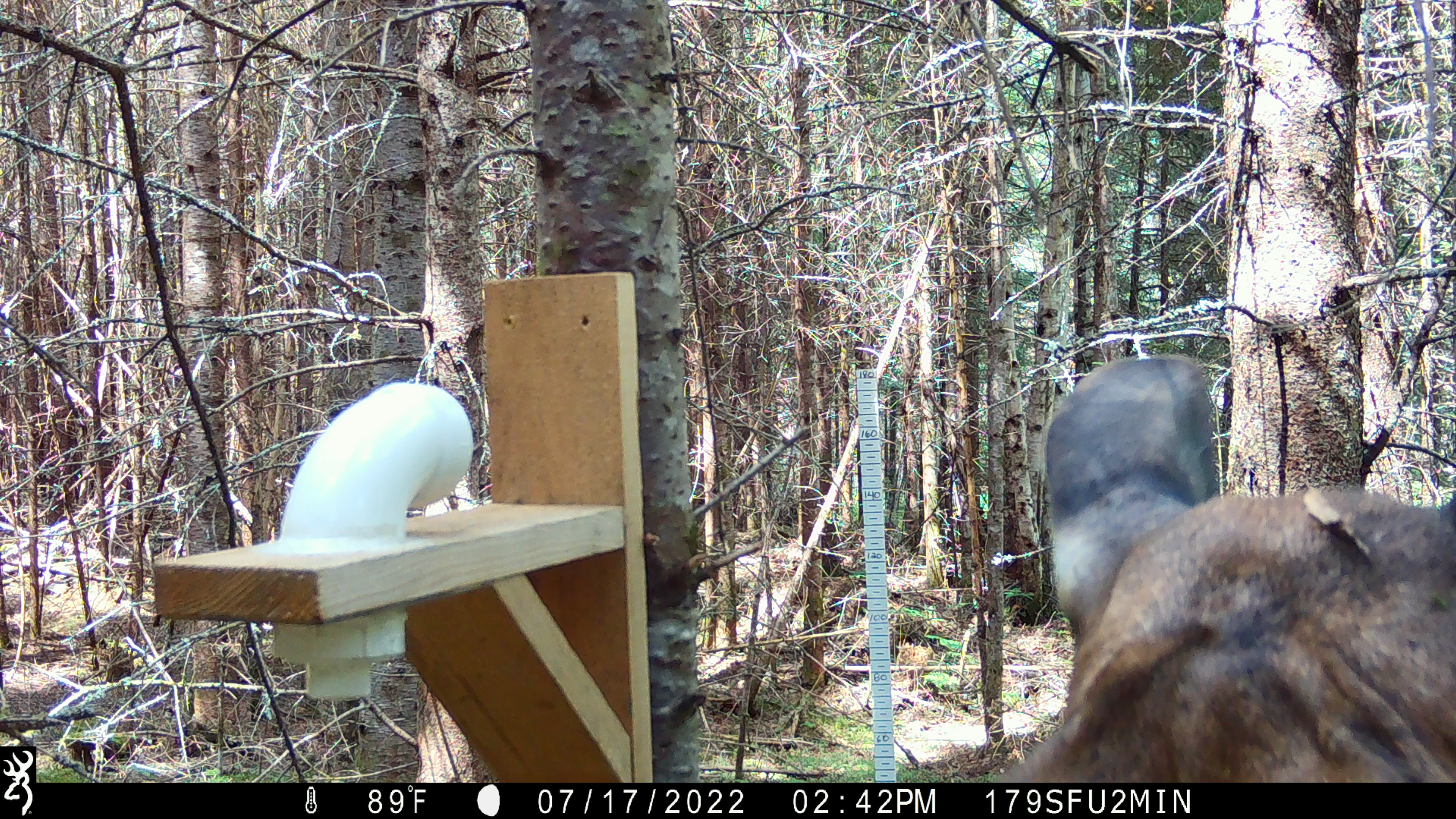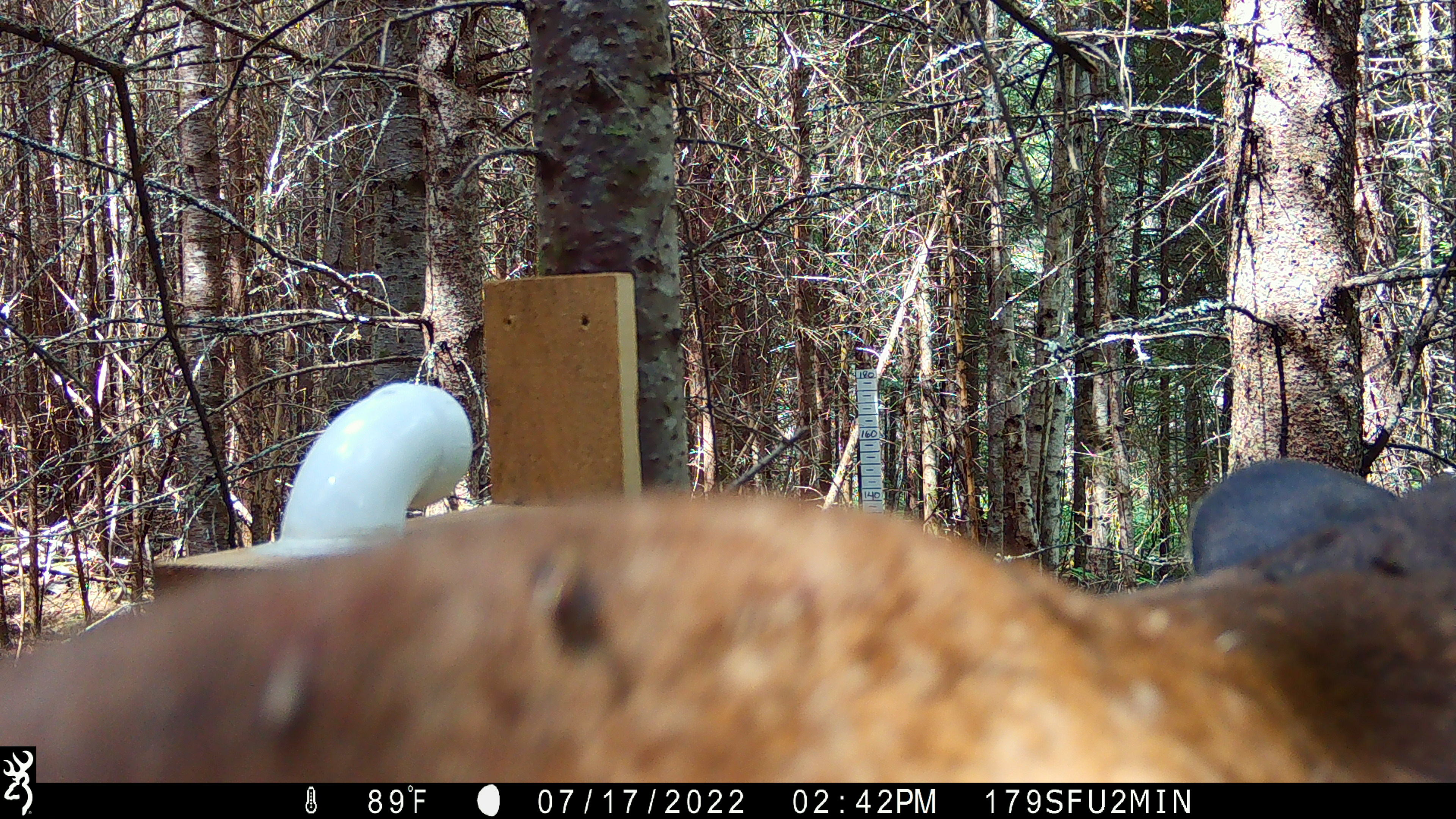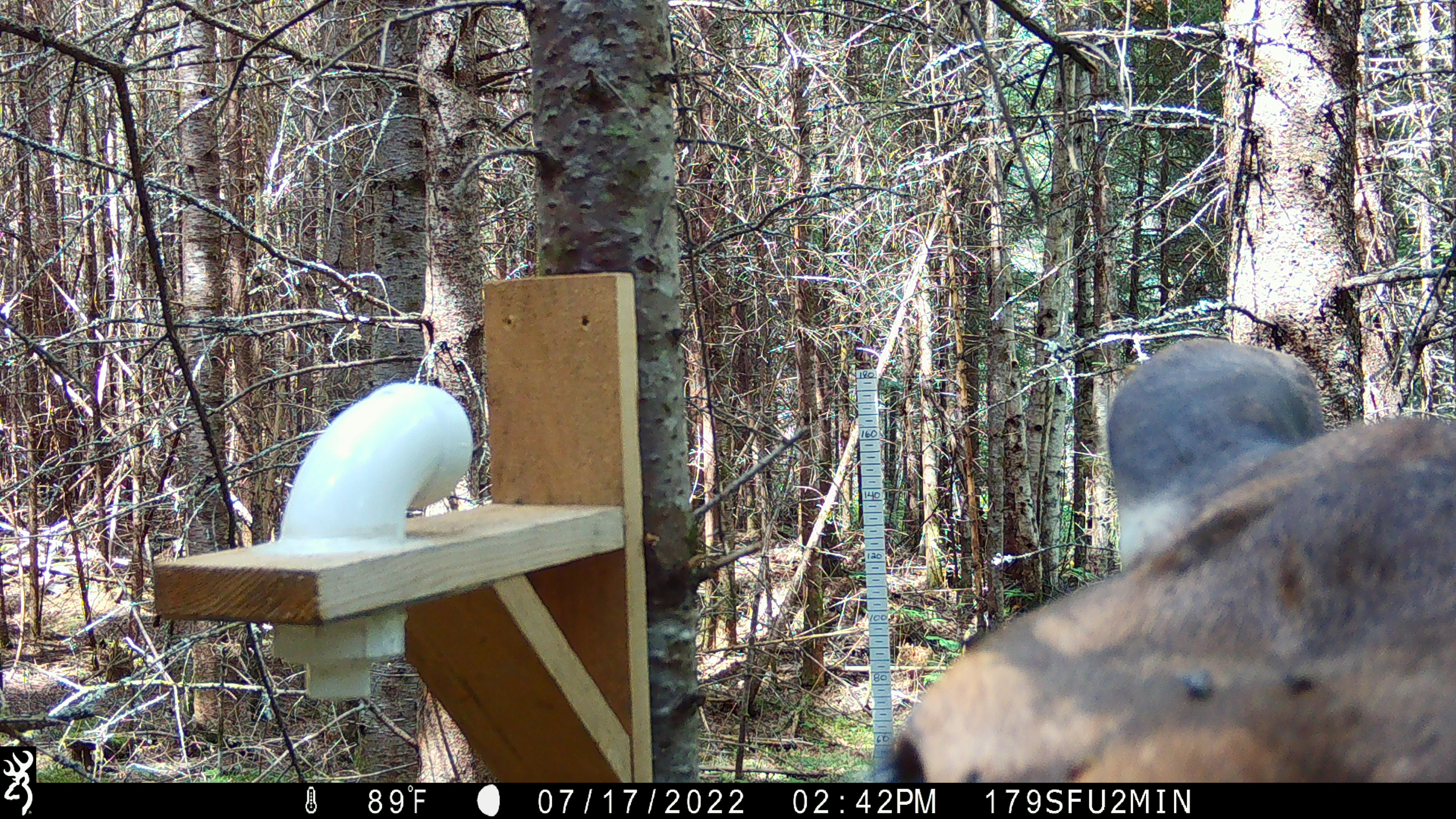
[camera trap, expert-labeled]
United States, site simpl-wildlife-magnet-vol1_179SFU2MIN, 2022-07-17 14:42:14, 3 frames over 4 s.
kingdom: Animalia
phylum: Chordata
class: Mammalia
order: Artiodactyla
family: Cervidae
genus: Alces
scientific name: Alces alces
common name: moose